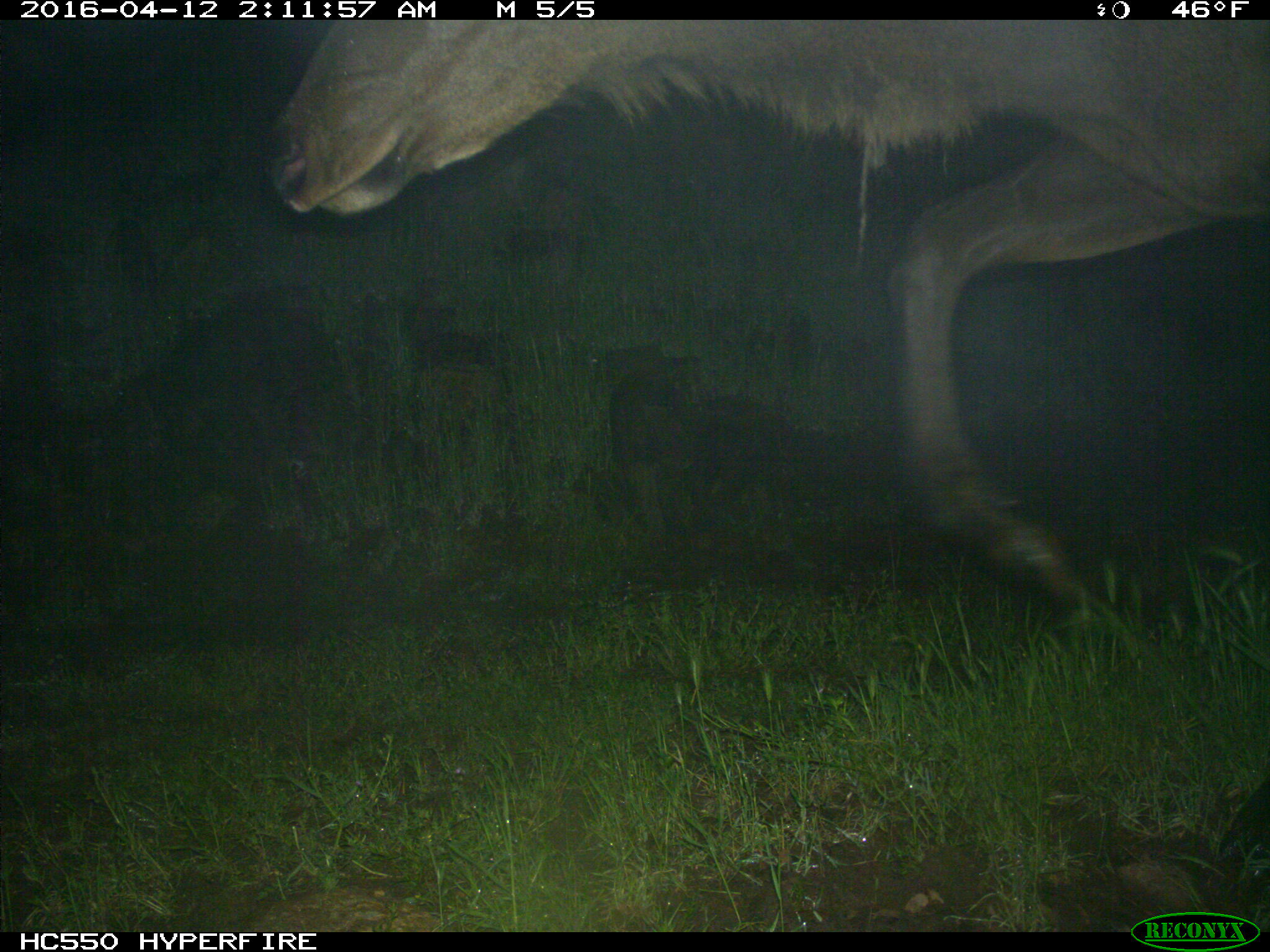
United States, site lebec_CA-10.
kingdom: Animalia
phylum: Chordata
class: Mammalia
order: Artiodactyla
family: Cervidae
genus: Cervus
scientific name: Cervus canadensis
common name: elk